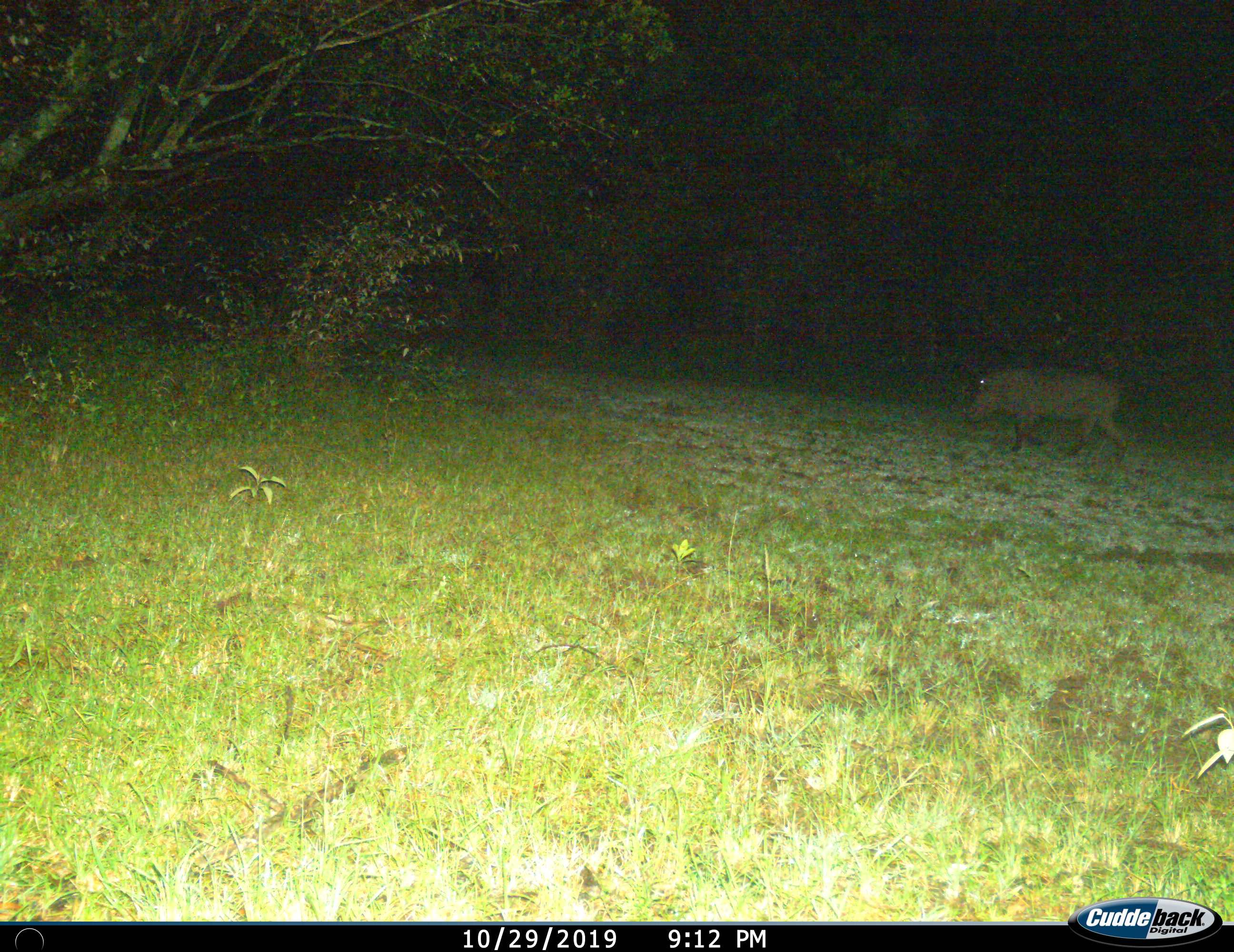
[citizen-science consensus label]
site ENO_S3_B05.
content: unidentified animal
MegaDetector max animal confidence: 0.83